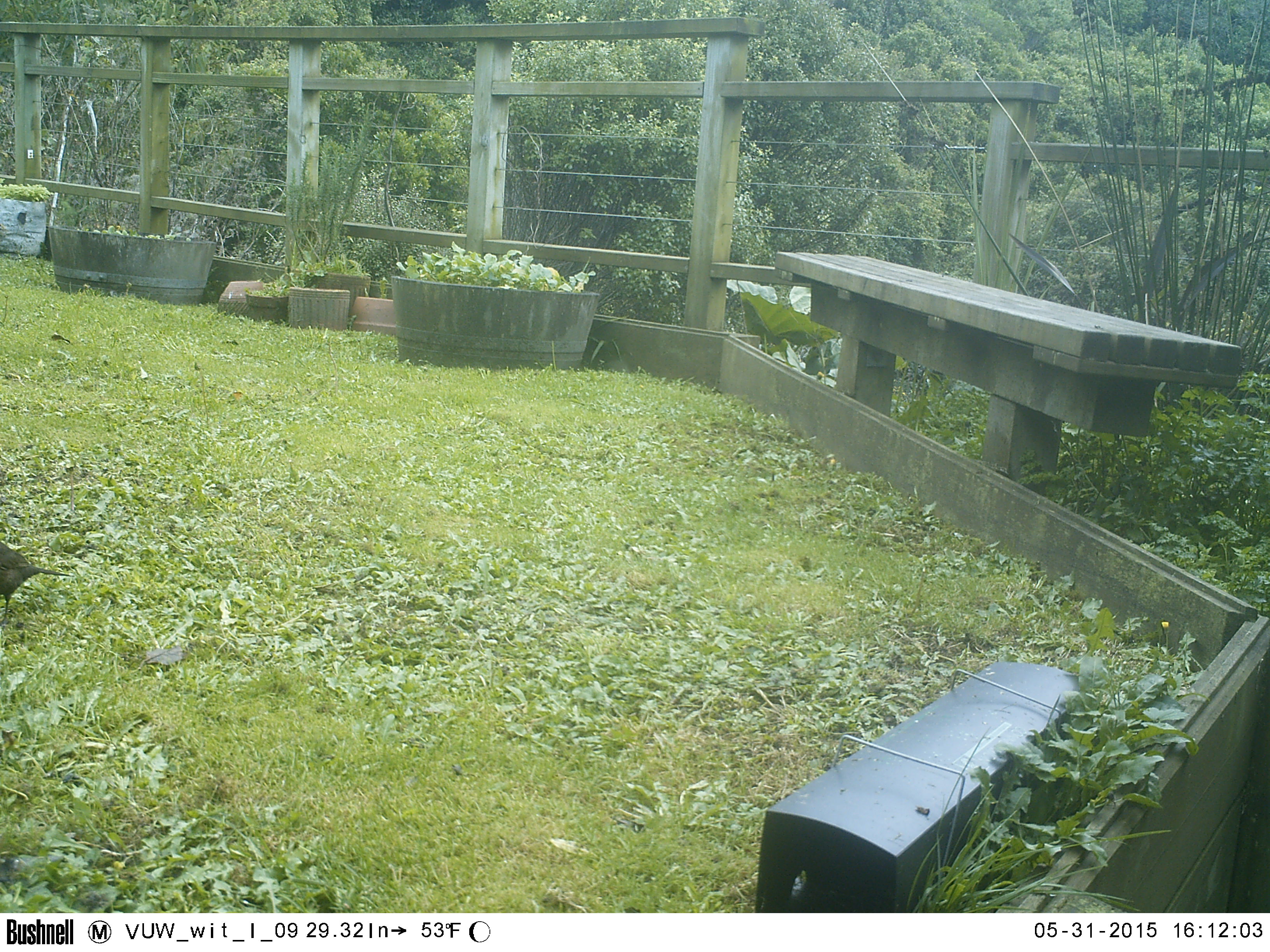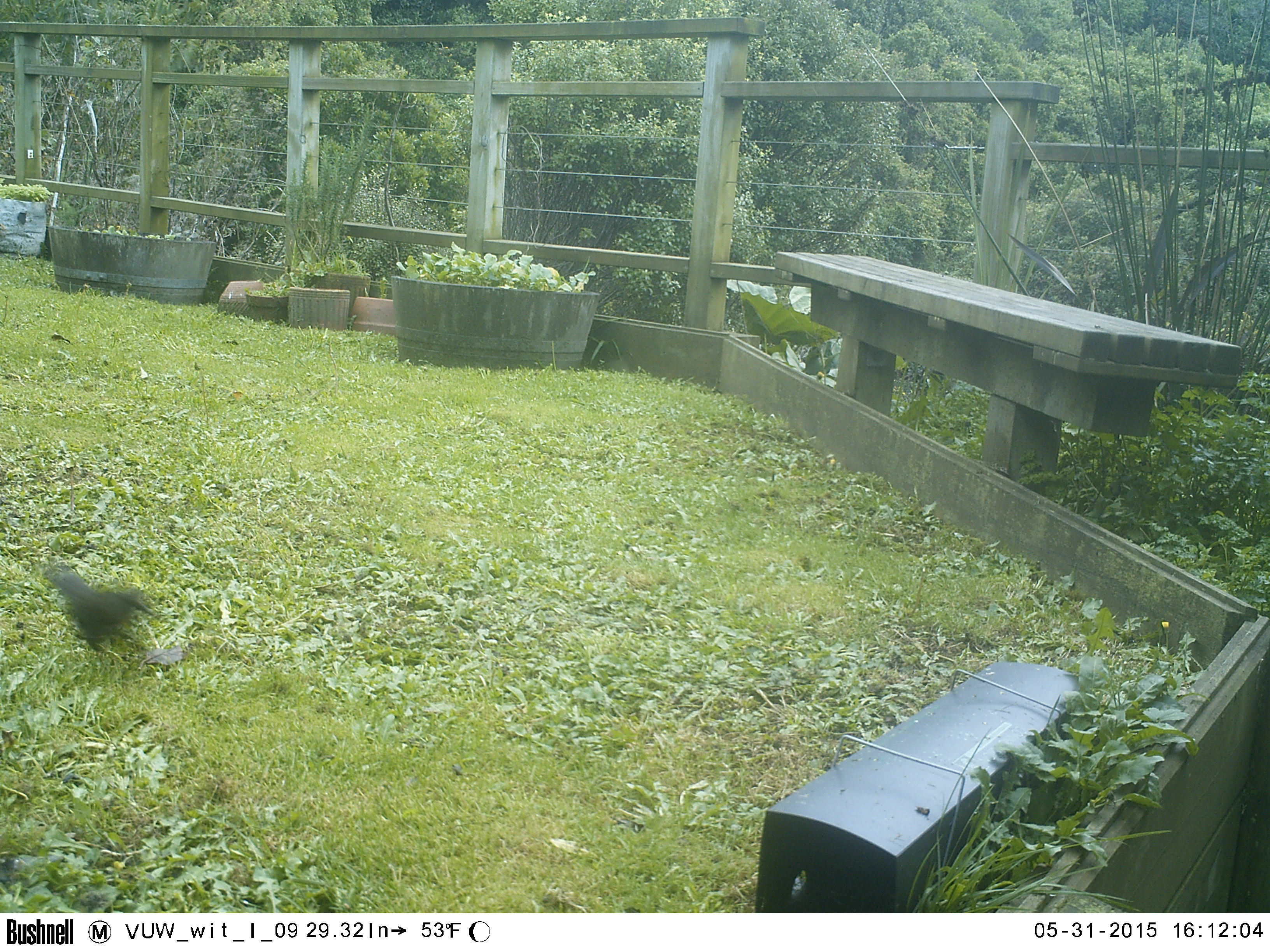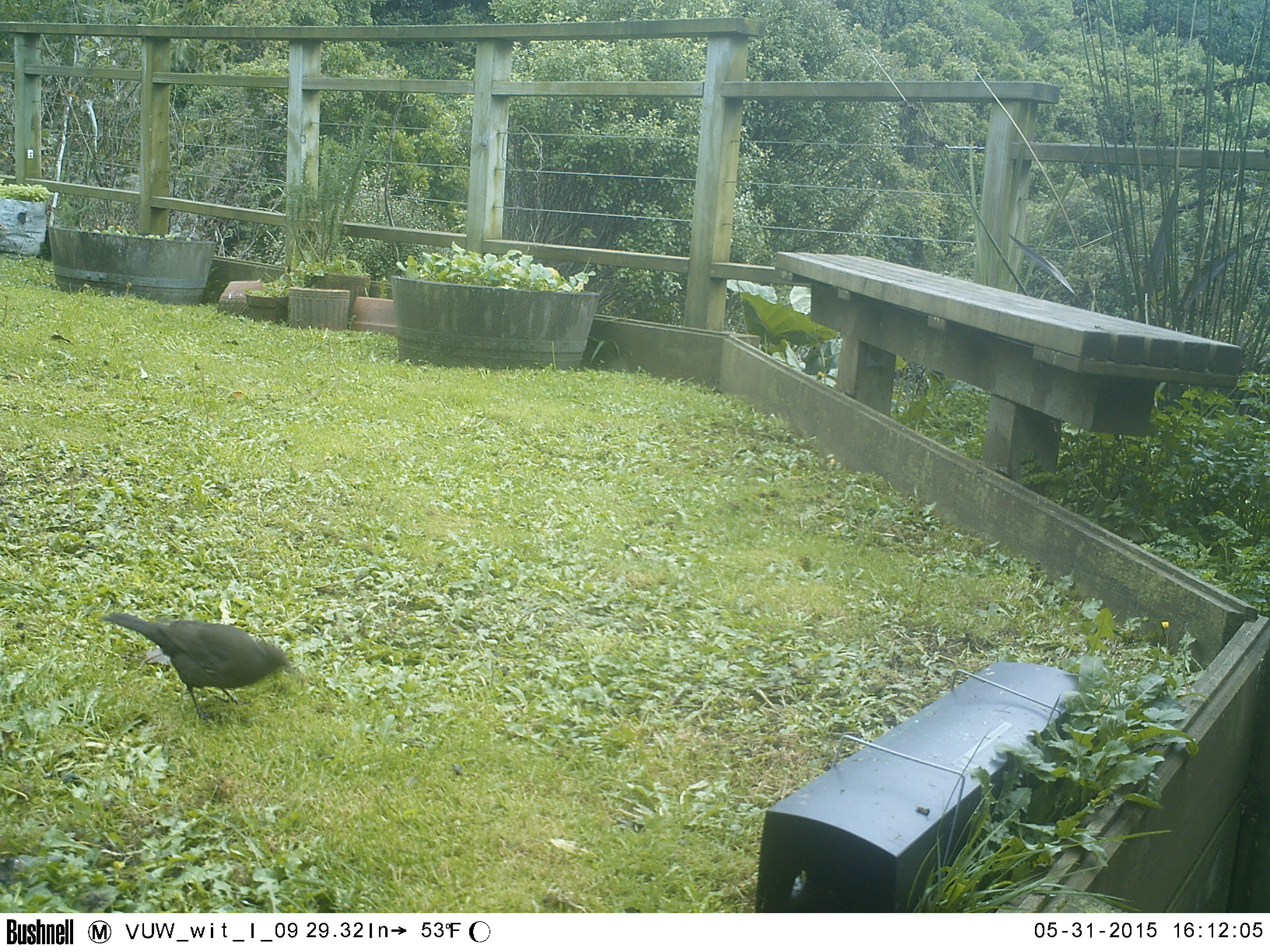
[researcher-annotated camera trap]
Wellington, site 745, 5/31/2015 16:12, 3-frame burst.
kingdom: Animalia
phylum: Chordata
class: Aves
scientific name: Aves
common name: bird